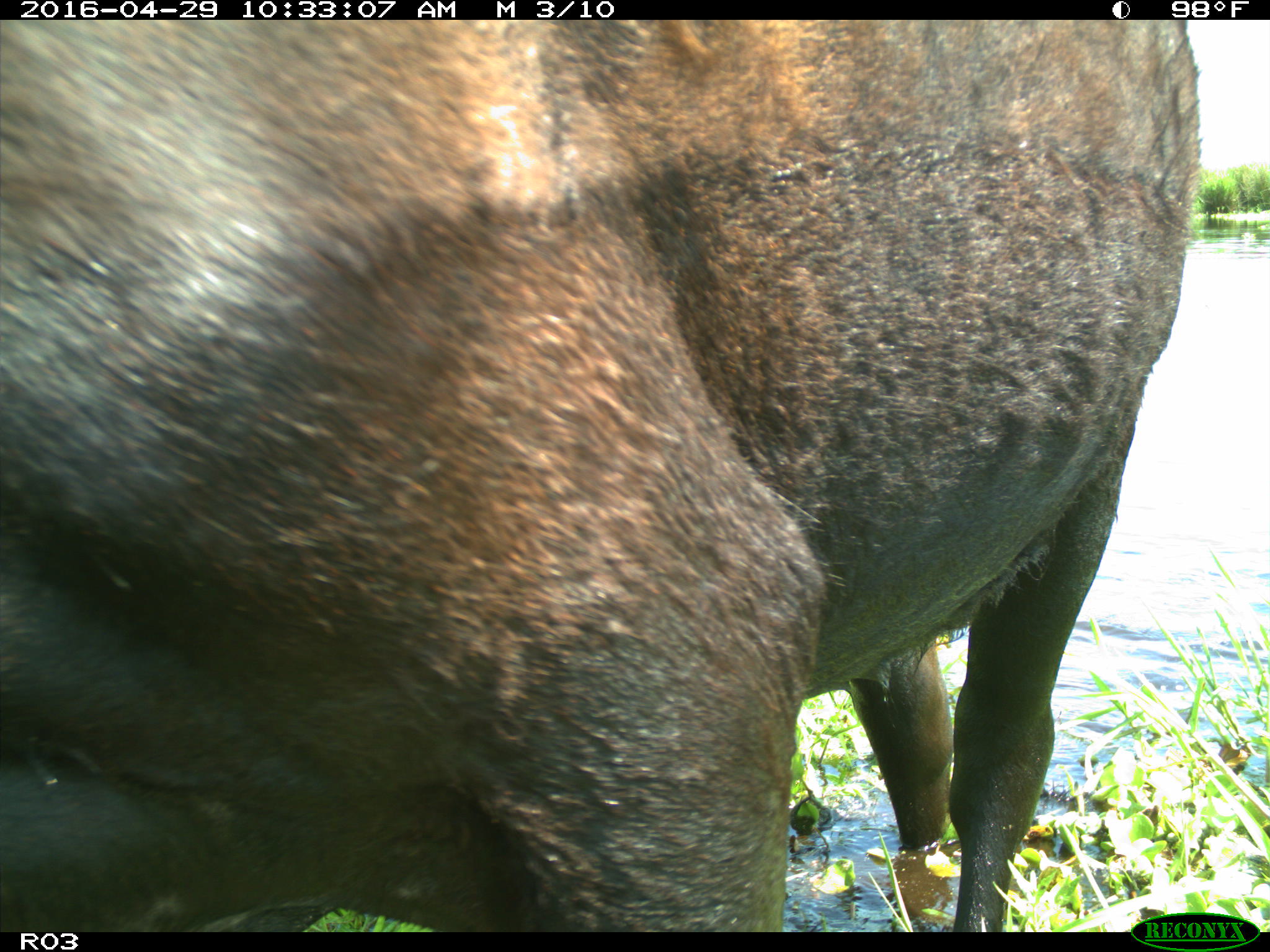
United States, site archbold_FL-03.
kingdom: Animalia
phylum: Chordata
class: Mammalia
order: Artiodactyla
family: Bovidae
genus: Bos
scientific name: Bos taurus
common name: domestic cow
Bos taurus (domestic cow).